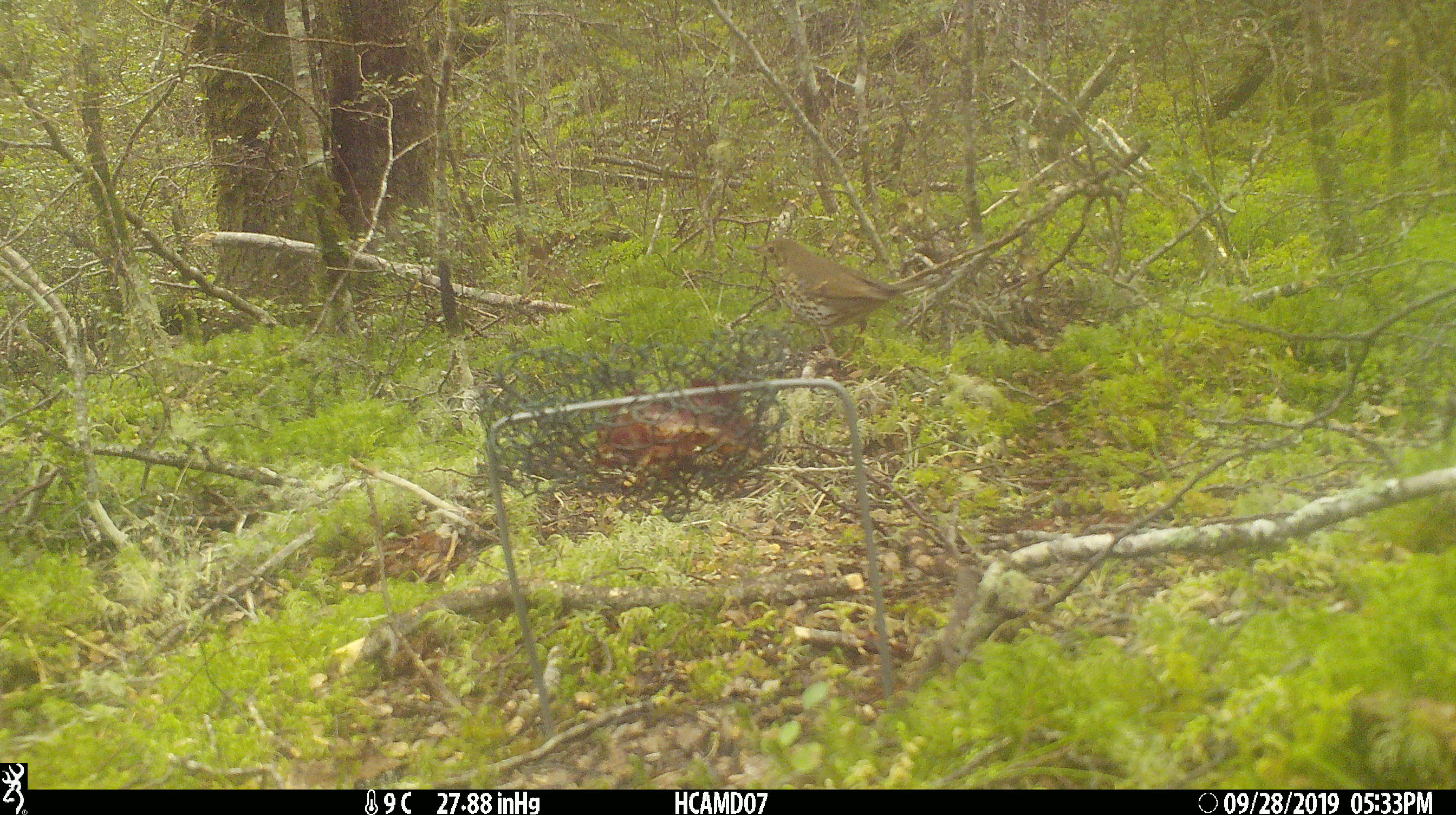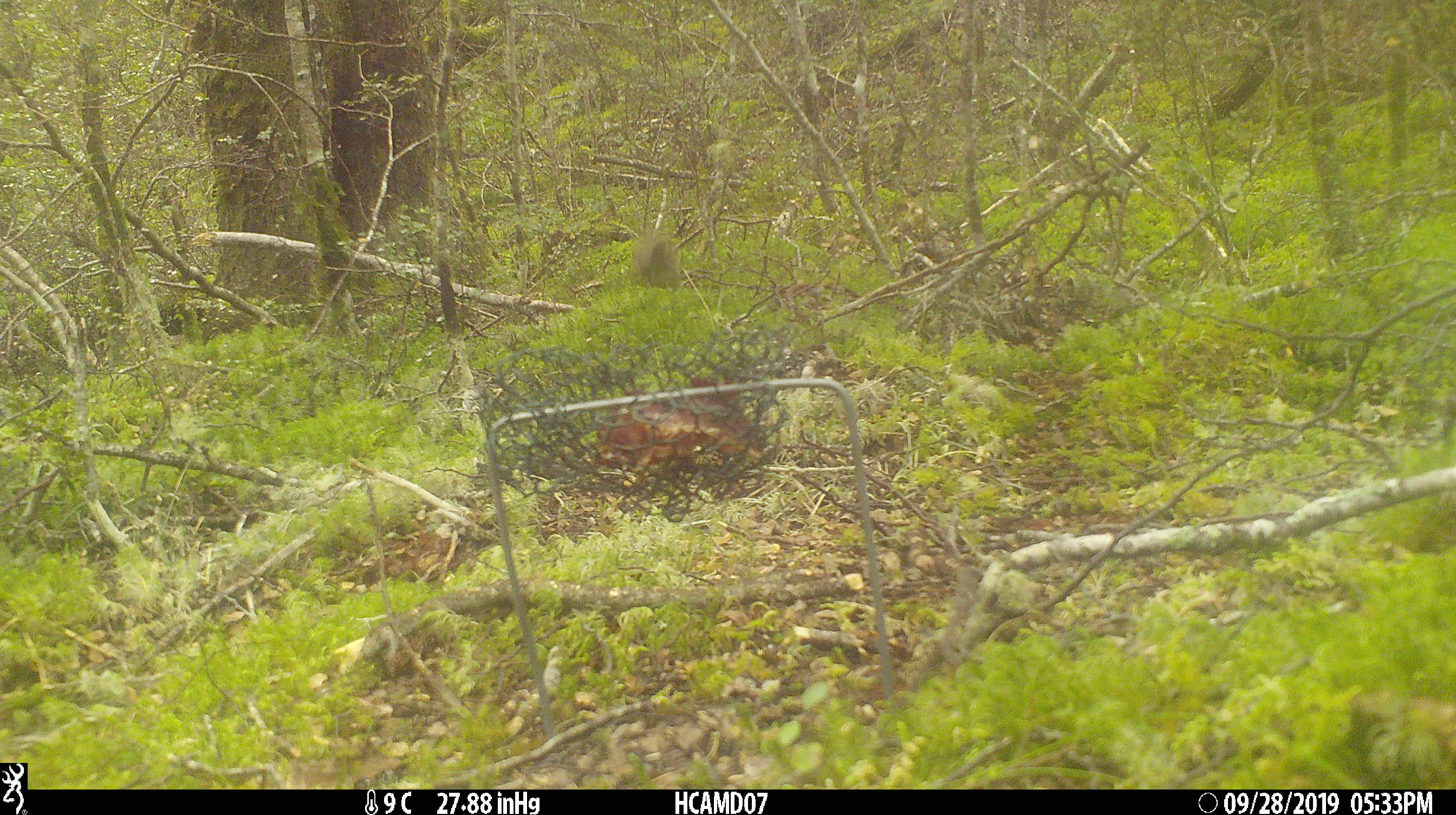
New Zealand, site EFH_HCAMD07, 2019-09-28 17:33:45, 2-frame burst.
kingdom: Animalia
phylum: Chordata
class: Aves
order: Passeriformes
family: Turdidae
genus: Turdus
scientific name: Turdus philomelos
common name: song thrush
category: thrush